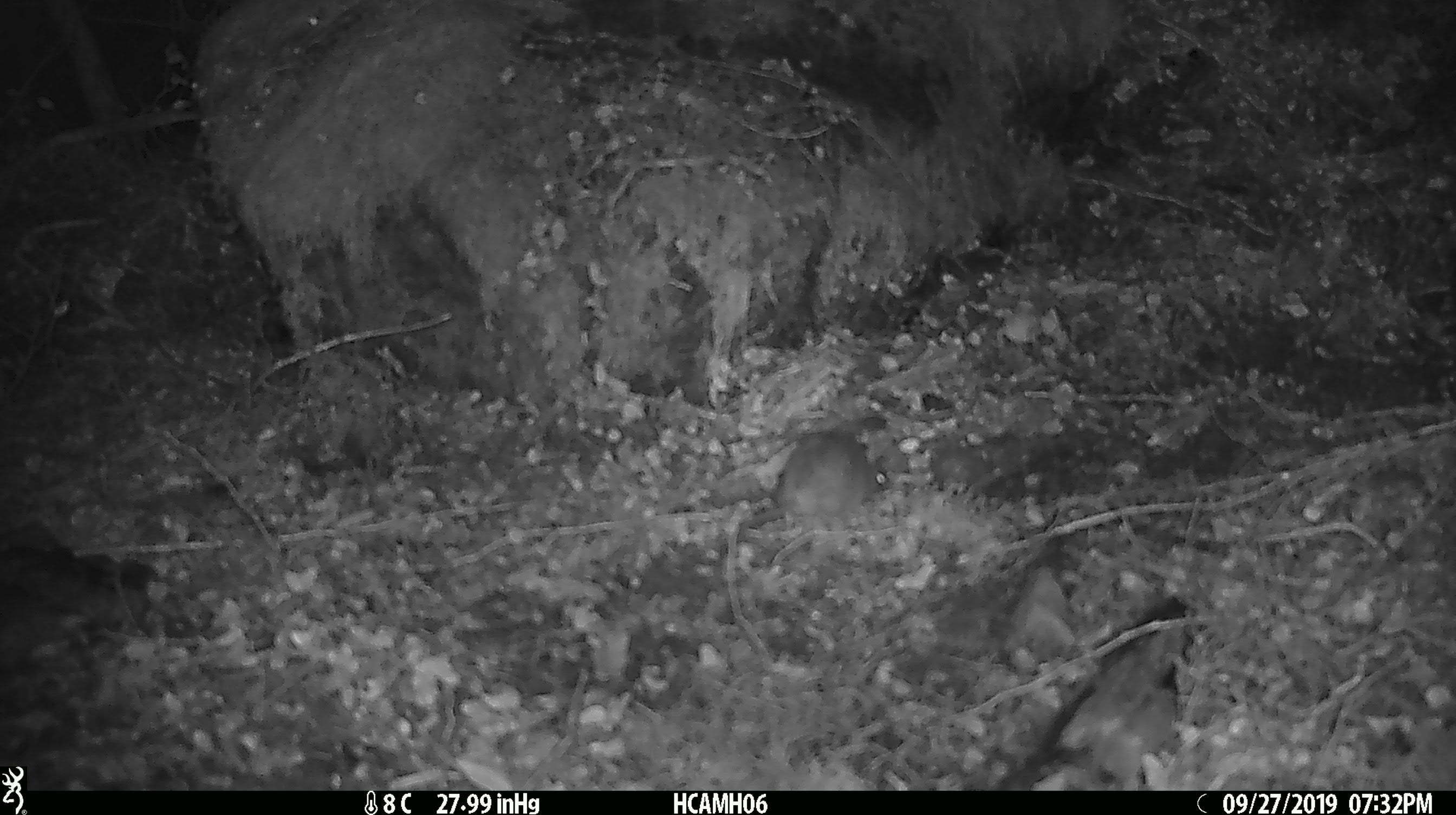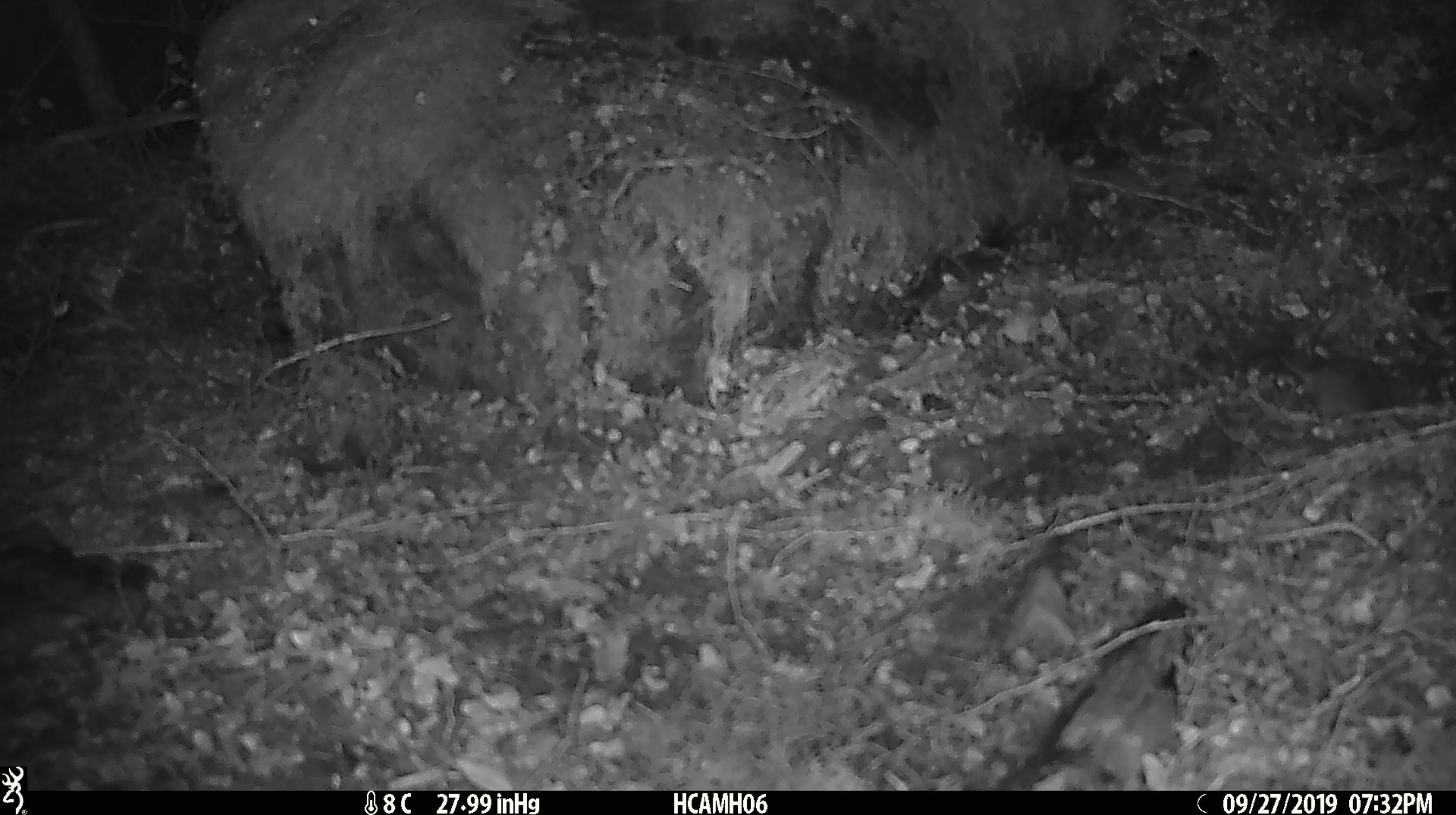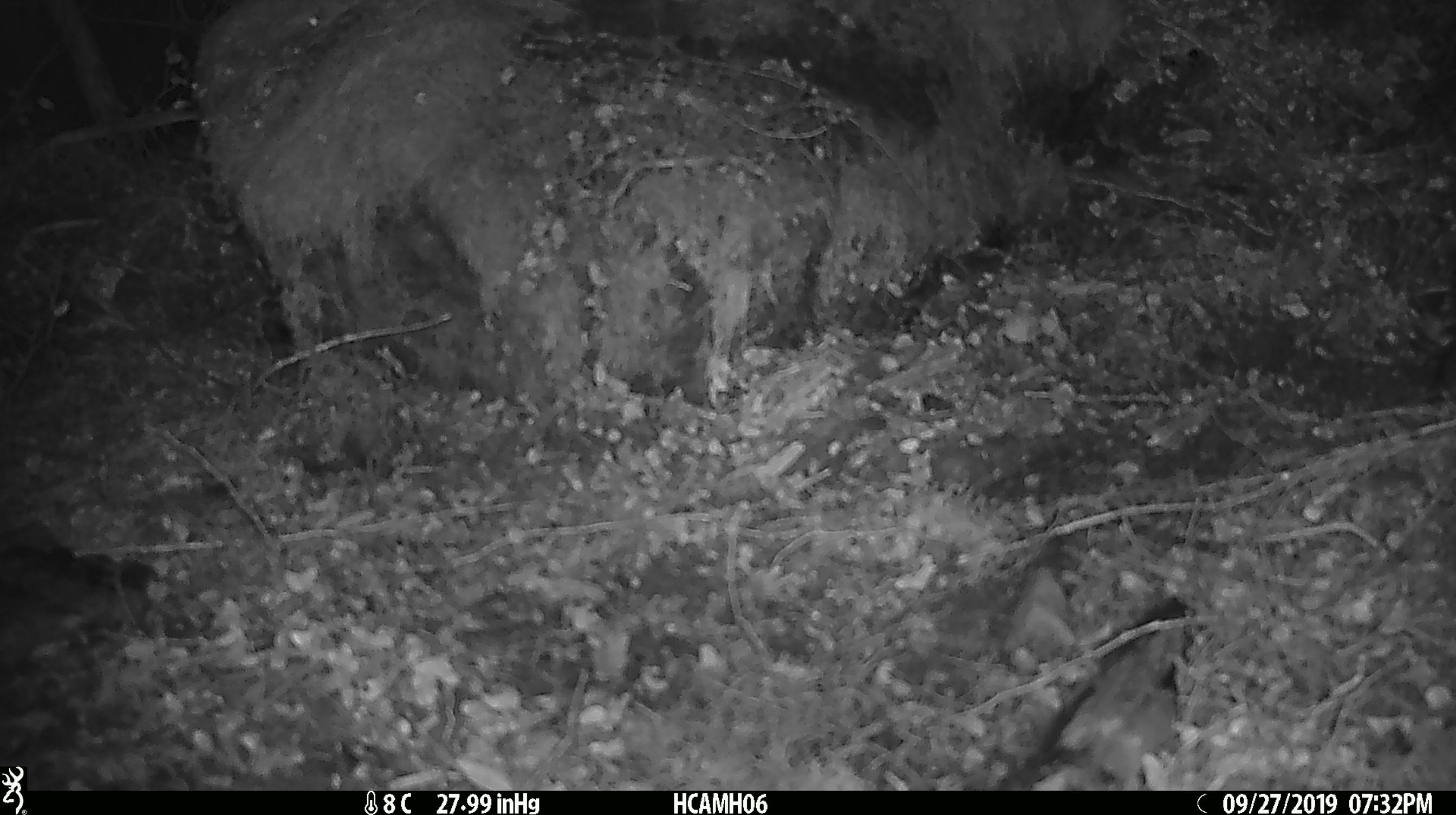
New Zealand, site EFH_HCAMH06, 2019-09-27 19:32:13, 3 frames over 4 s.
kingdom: Animalia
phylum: Chordata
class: Mammalia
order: Rodentia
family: Muridae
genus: Mus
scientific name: Mus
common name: mouse